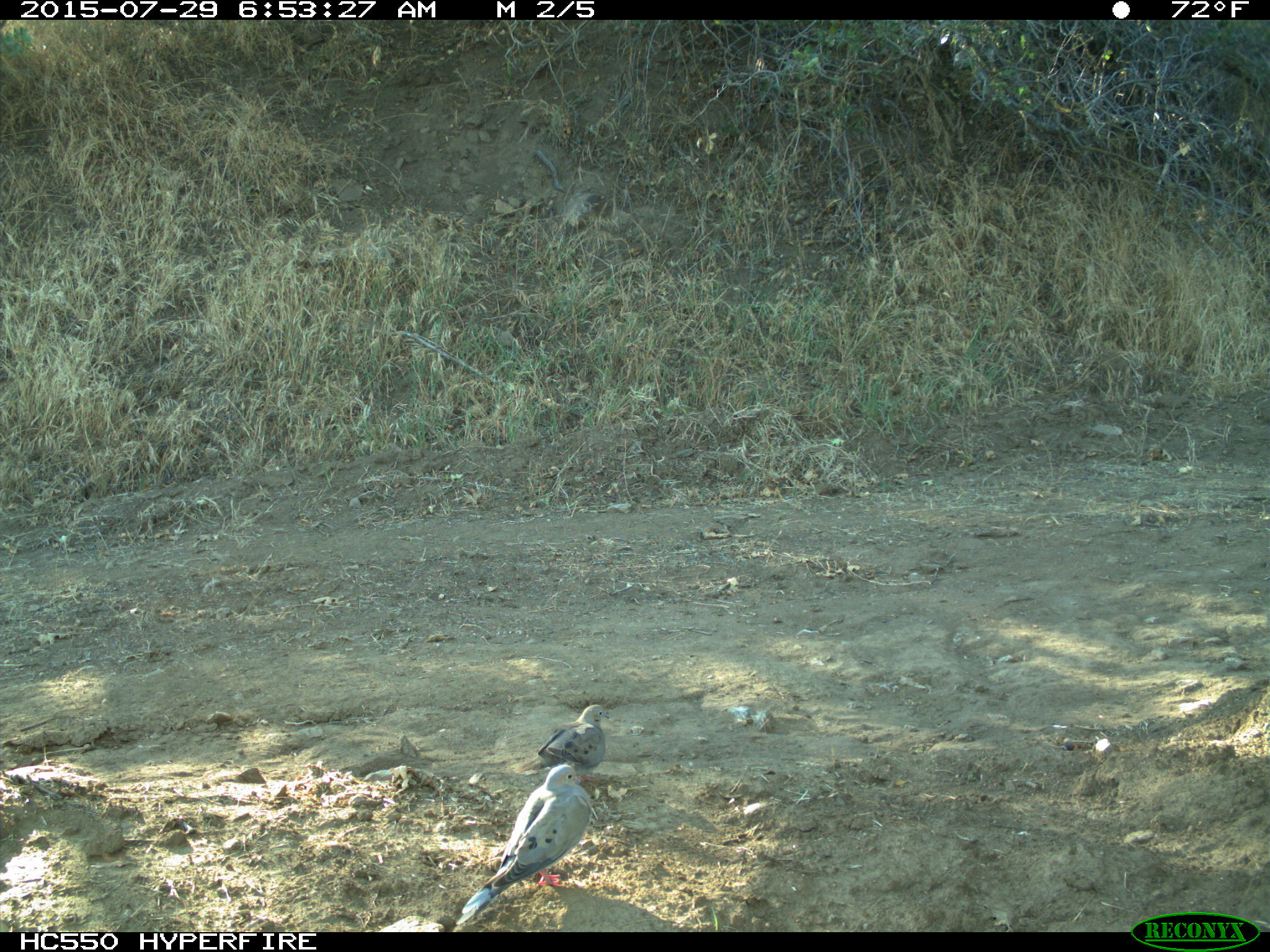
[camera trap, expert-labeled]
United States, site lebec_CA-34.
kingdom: Animalia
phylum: Chordata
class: Aves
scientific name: Aves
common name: birds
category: unidentified bird